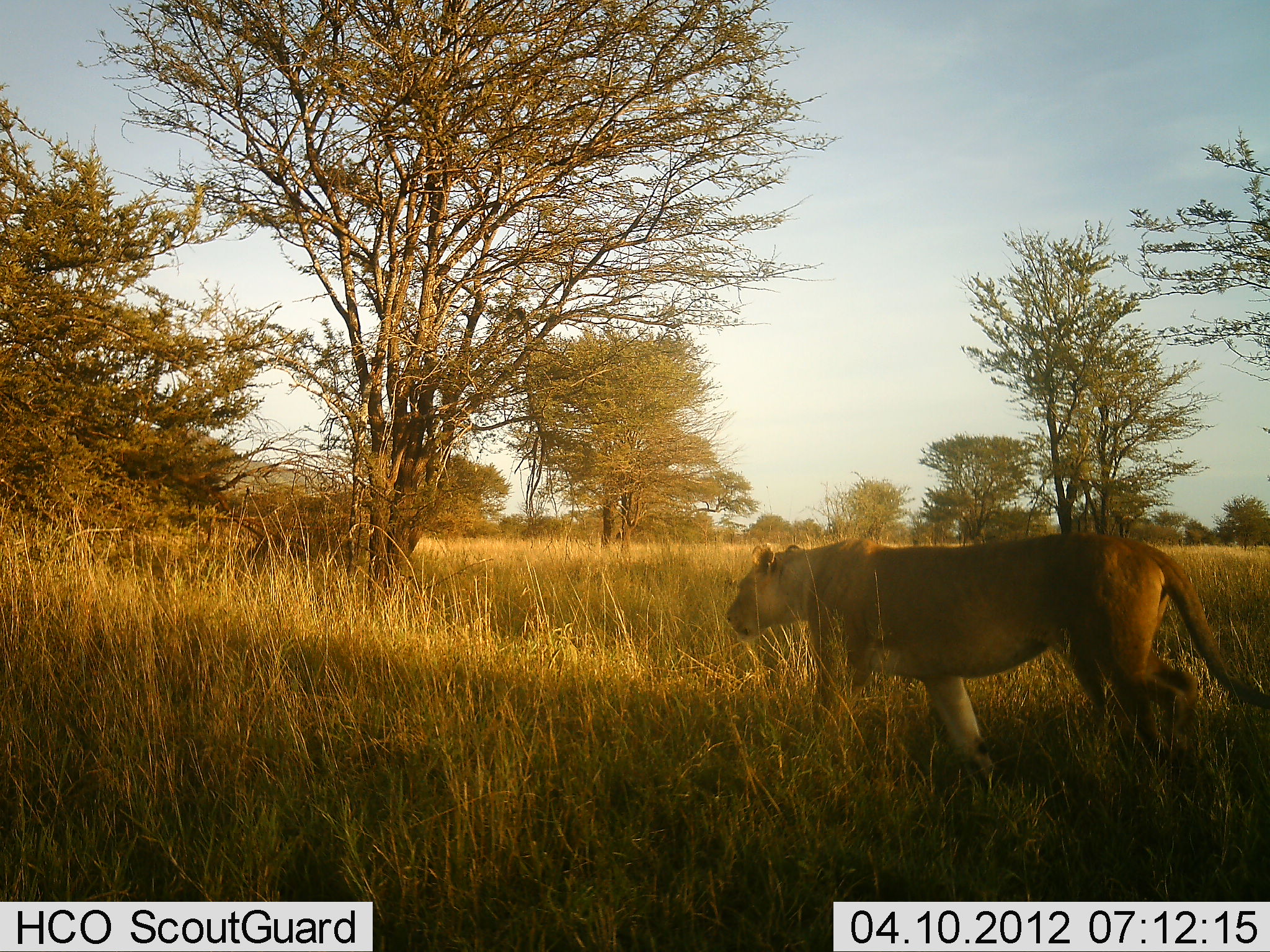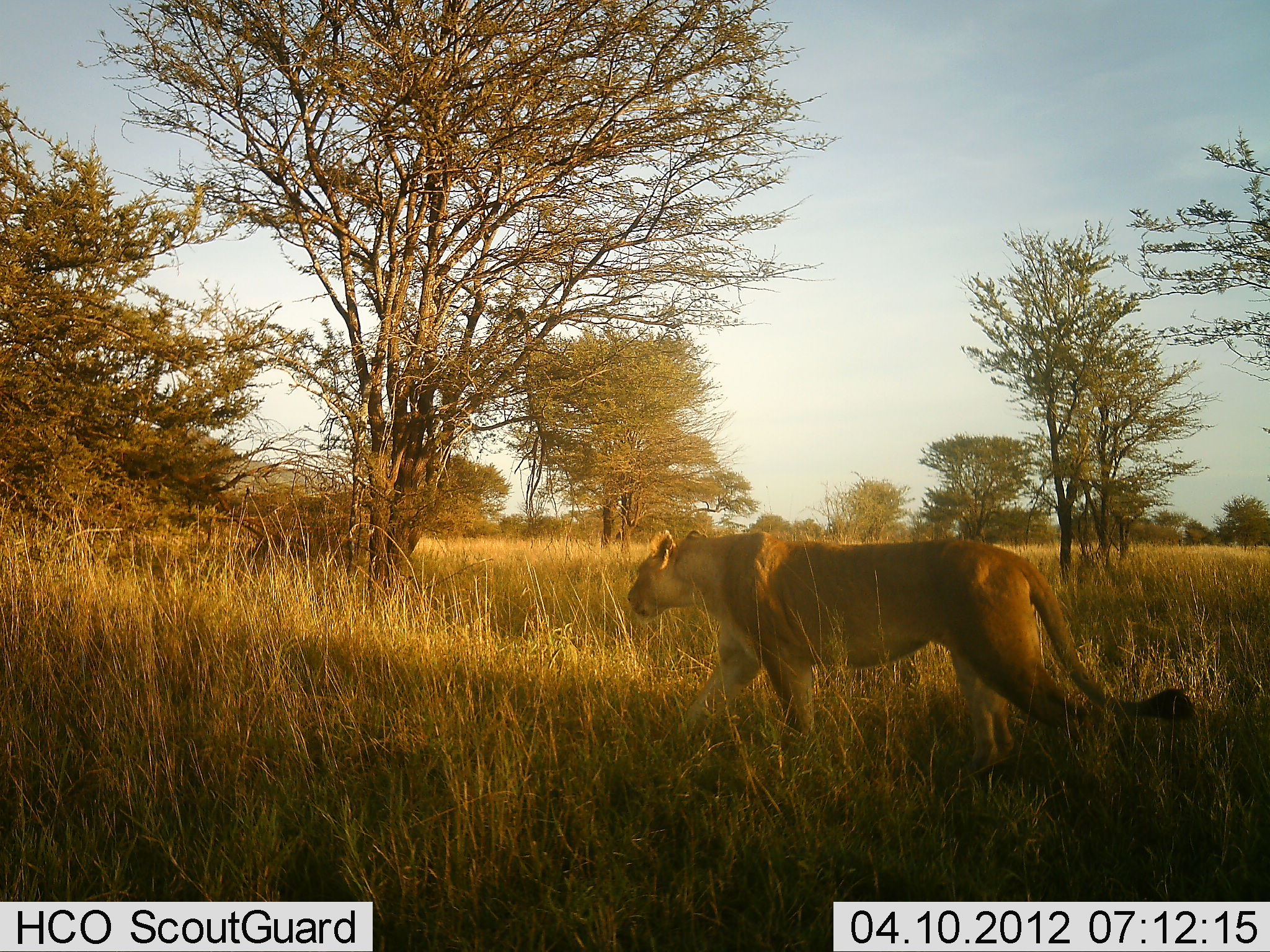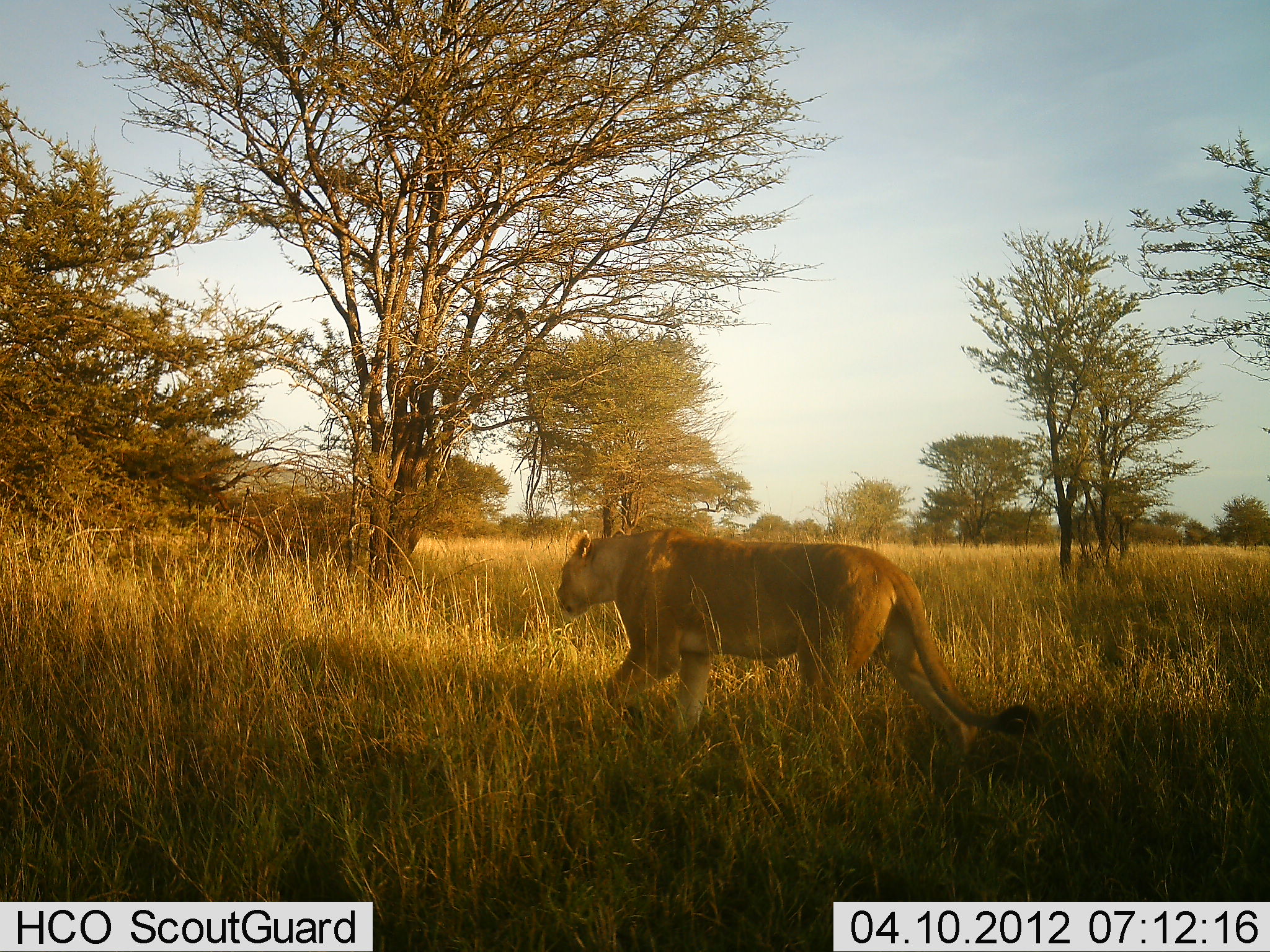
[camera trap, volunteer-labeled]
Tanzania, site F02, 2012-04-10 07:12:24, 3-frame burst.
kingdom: Animalia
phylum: Chordata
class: Mammalia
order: Carnivora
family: Felidae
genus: Panthera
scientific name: Panthera leo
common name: lion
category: lionfemale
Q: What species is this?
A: Lionfemale (lion) (Panthera leo).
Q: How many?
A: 1.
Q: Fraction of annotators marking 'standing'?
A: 4%.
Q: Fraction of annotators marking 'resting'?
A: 0%.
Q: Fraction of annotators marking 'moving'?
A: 100%.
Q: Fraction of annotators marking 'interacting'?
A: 0%.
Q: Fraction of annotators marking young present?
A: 0%.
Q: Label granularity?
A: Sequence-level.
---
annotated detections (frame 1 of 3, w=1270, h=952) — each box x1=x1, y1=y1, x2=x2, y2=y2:
animal: x1=726, y1=531, x2=1270, y2=798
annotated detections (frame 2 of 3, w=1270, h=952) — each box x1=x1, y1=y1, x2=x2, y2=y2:
animal: x1=623, y1=527, x2=1196, y2=802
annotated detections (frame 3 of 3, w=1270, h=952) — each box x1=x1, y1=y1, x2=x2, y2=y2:
animal: x1=553, y1=524, x2=1039, y2=777